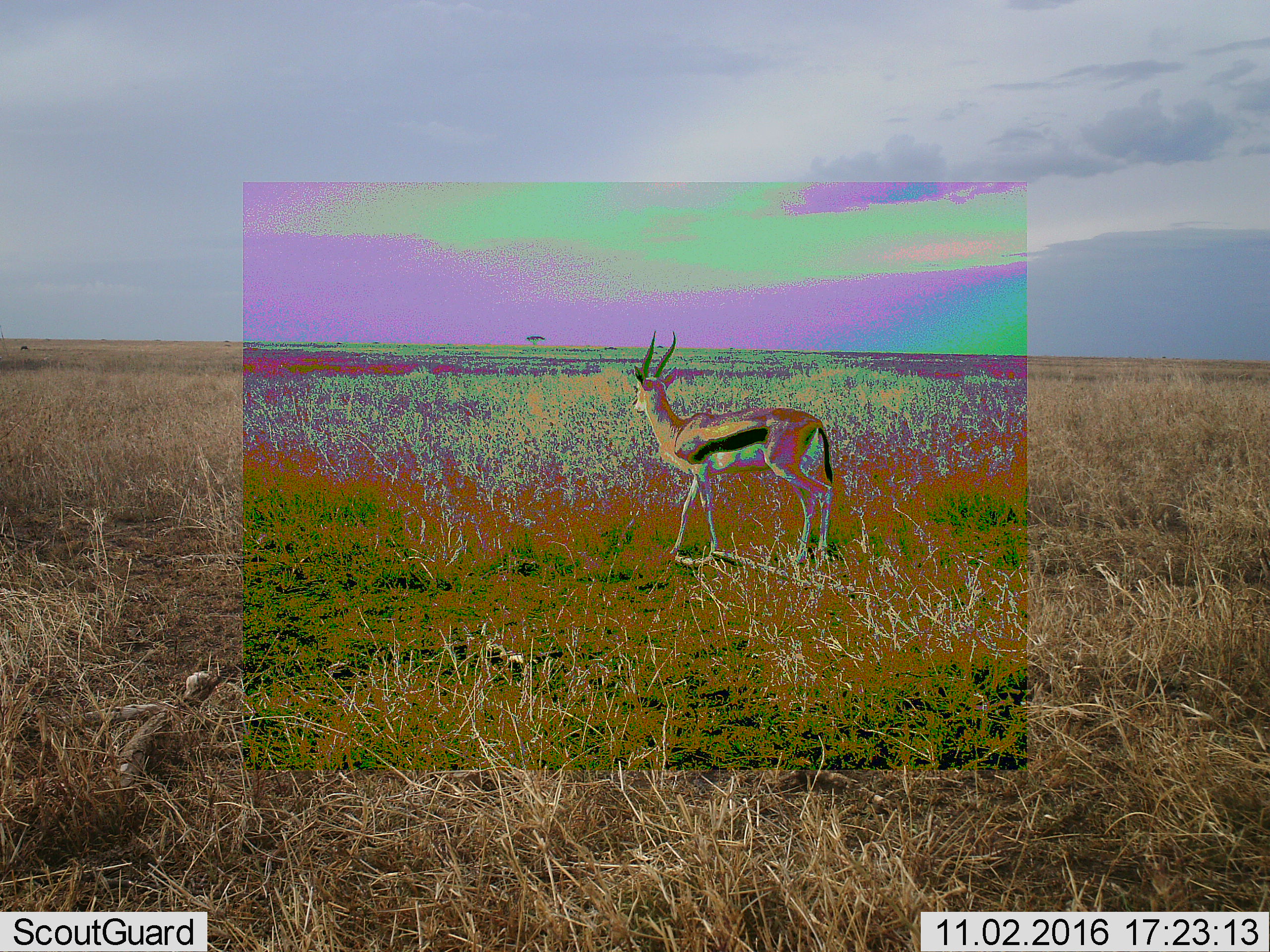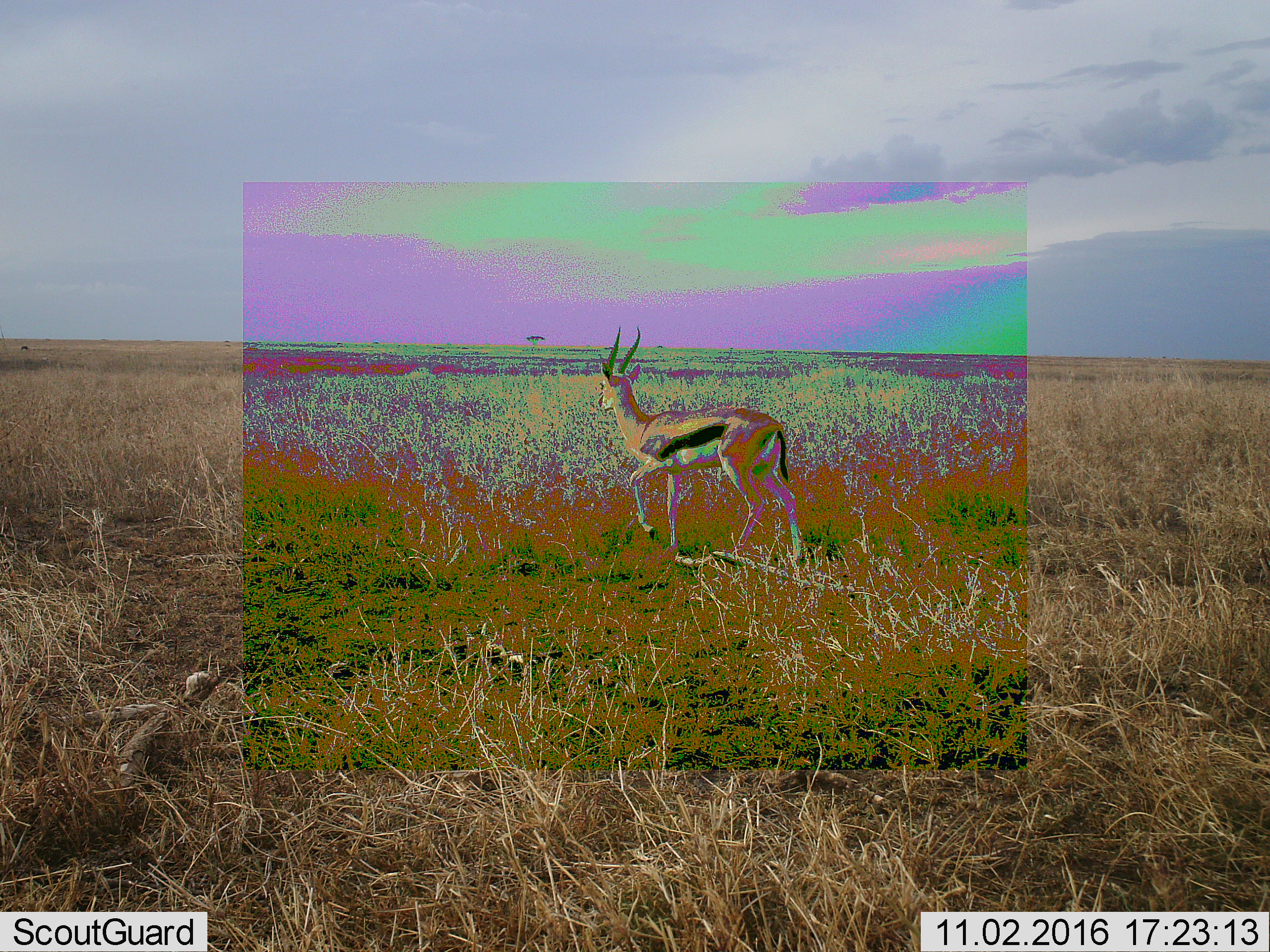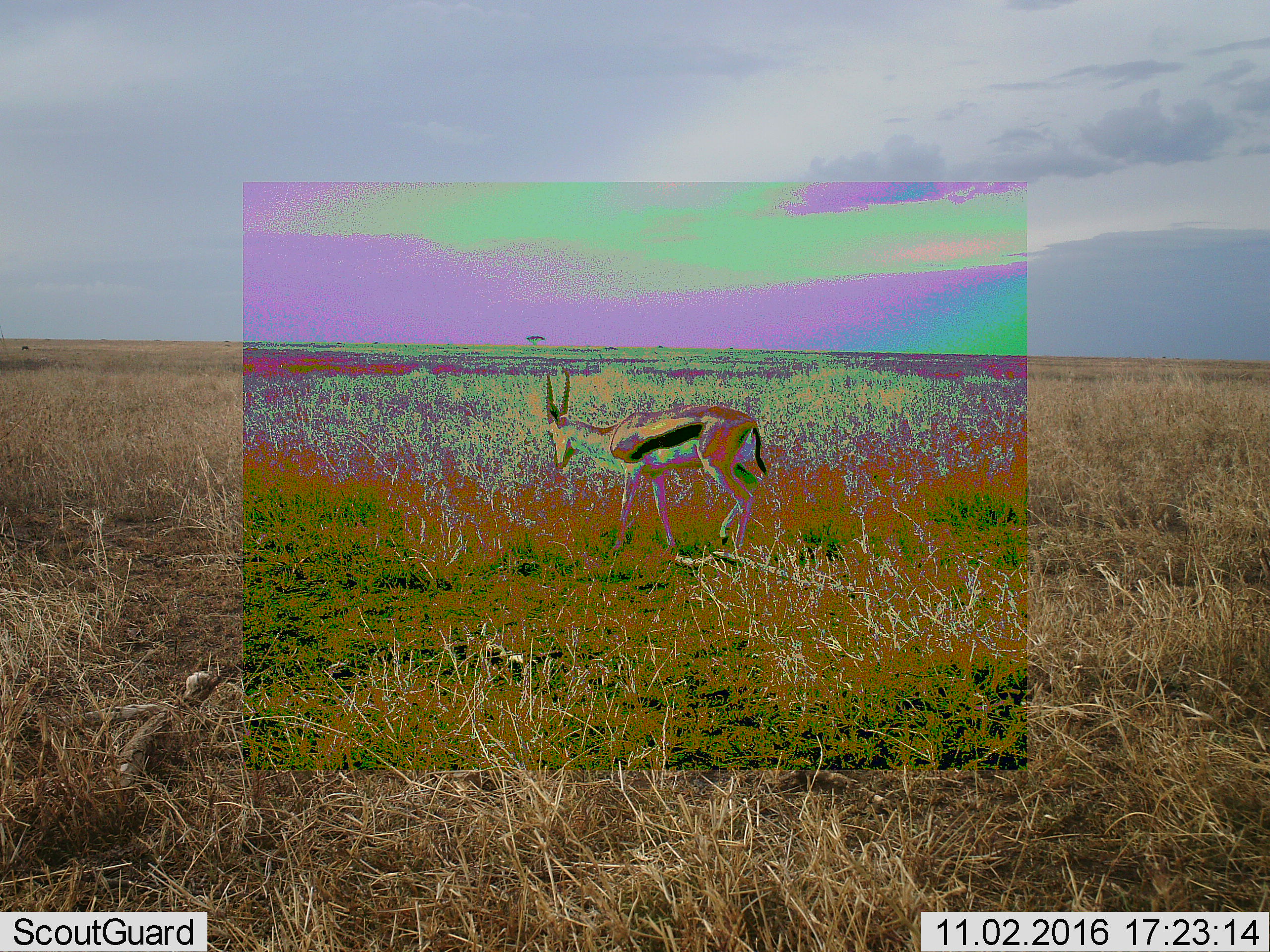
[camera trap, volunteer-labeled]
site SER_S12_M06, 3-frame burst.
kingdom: Animalia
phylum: Chordata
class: Mammalia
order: Artiodactyla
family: Bovidae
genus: Eudorcas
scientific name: Eudorcas thomsonii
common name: thomson's gazelle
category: gazellethomsons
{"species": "gazellethomsons (thomson's gazelle) (Eudorcas thomsonii)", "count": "1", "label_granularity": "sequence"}